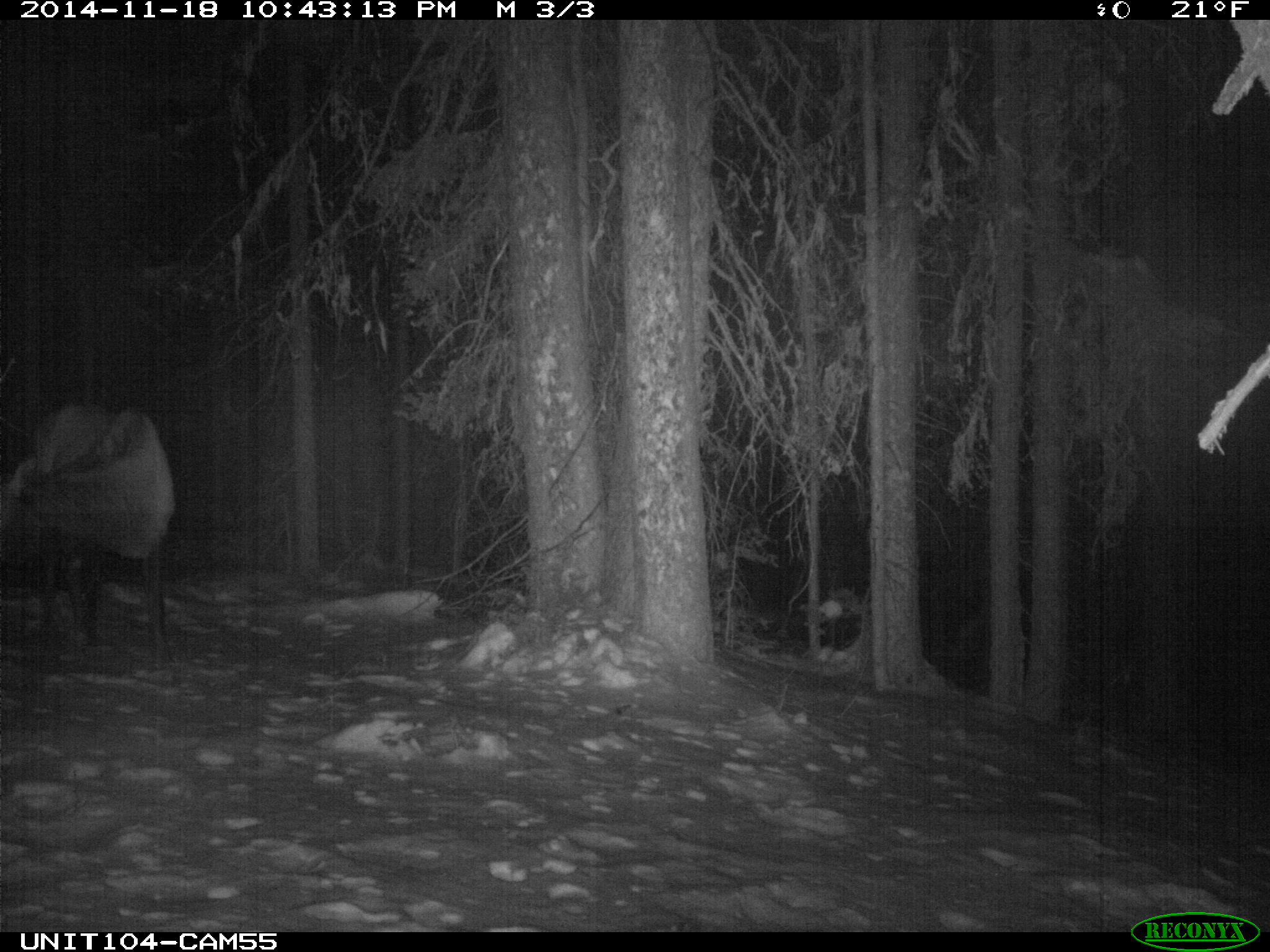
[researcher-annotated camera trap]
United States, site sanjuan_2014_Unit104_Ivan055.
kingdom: Animalia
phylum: Chordata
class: Mammalia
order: Artiodactyla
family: Cervidae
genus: Cervus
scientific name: Cervus elaphus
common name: red deer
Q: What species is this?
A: Cervus elaphus (red deer).